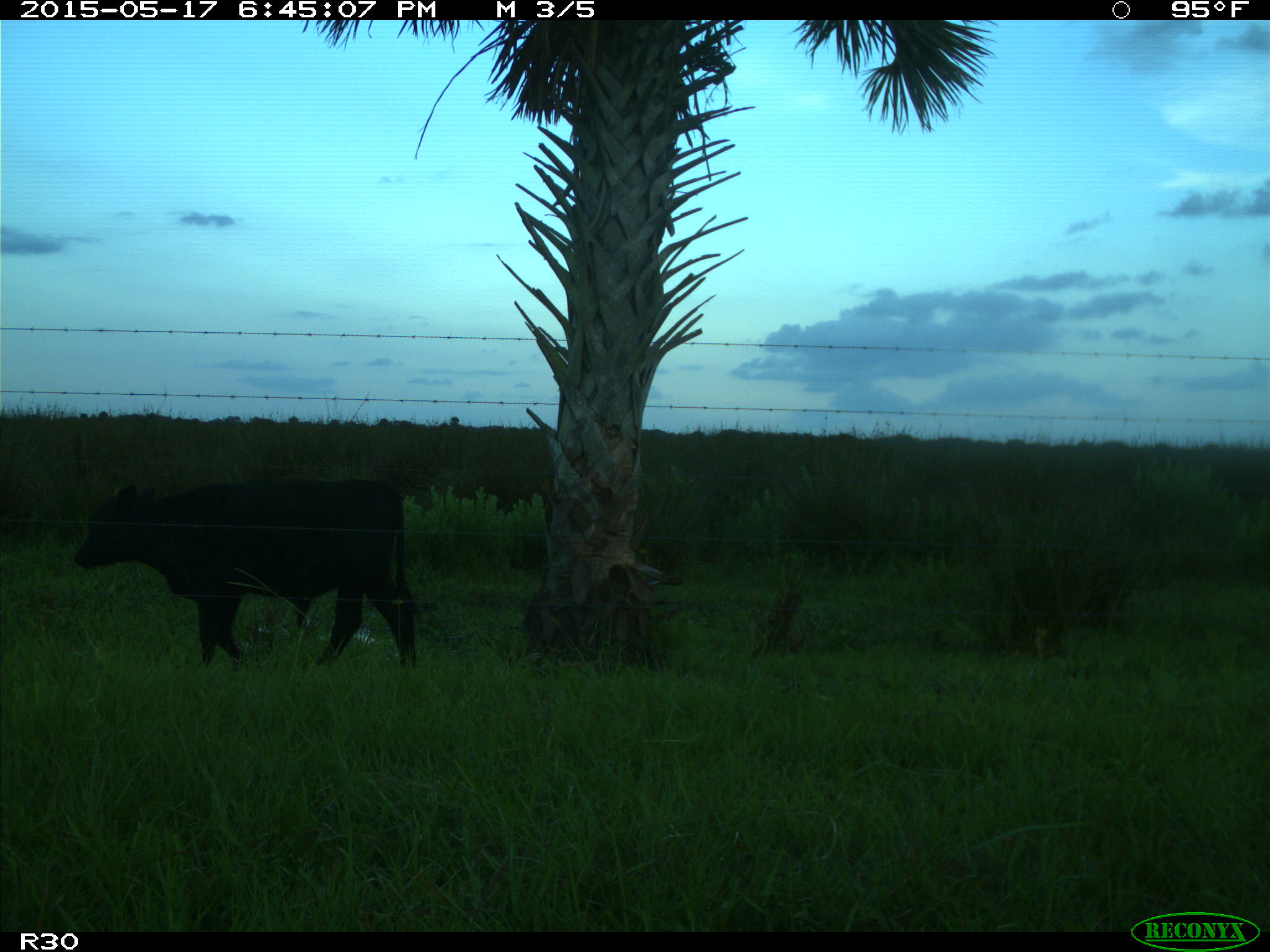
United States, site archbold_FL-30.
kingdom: Animalia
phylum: Chordata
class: Mammalia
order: Artiodactyla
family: Bovidae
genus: Bos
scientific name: Bos taurus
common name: domestic cow